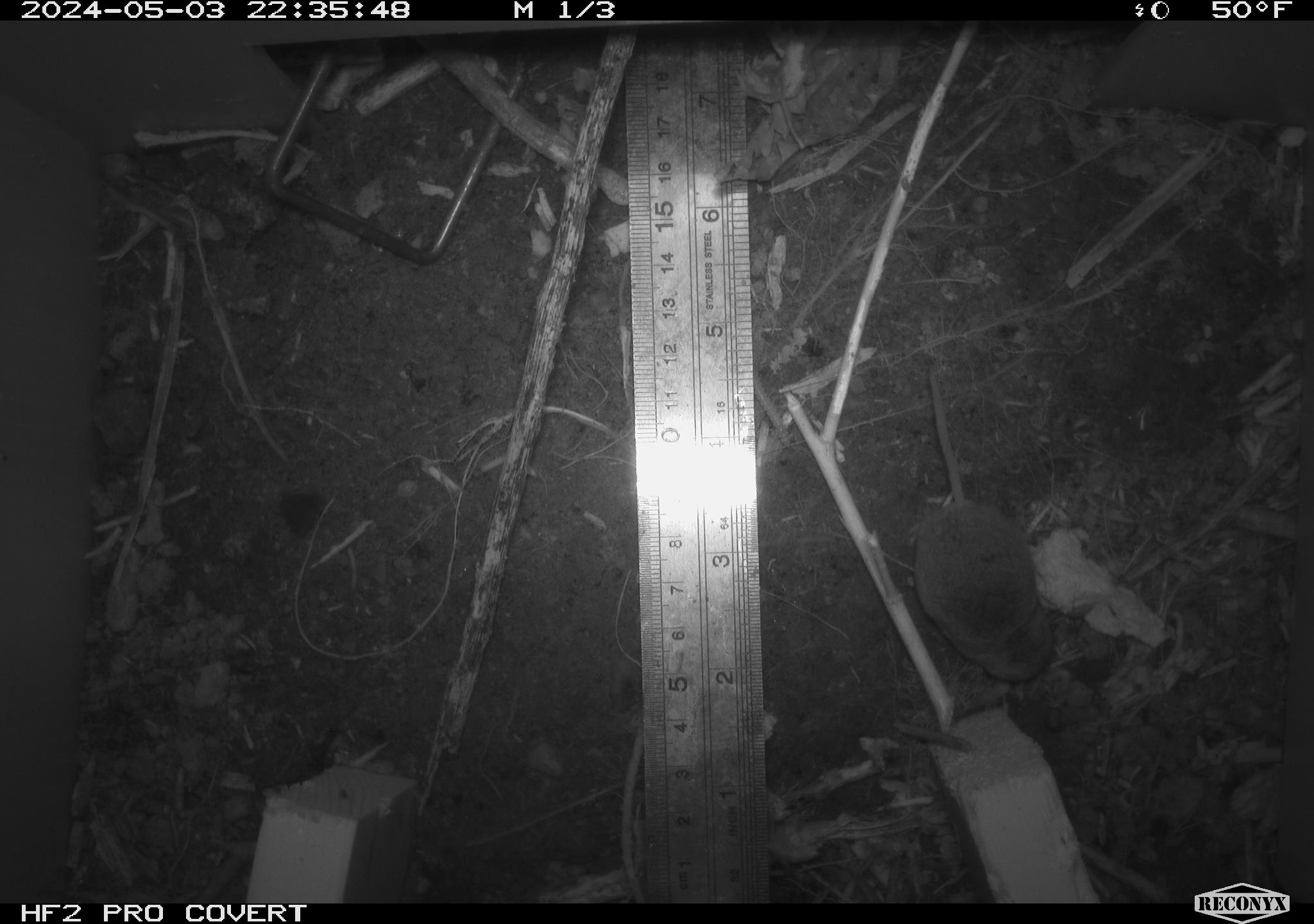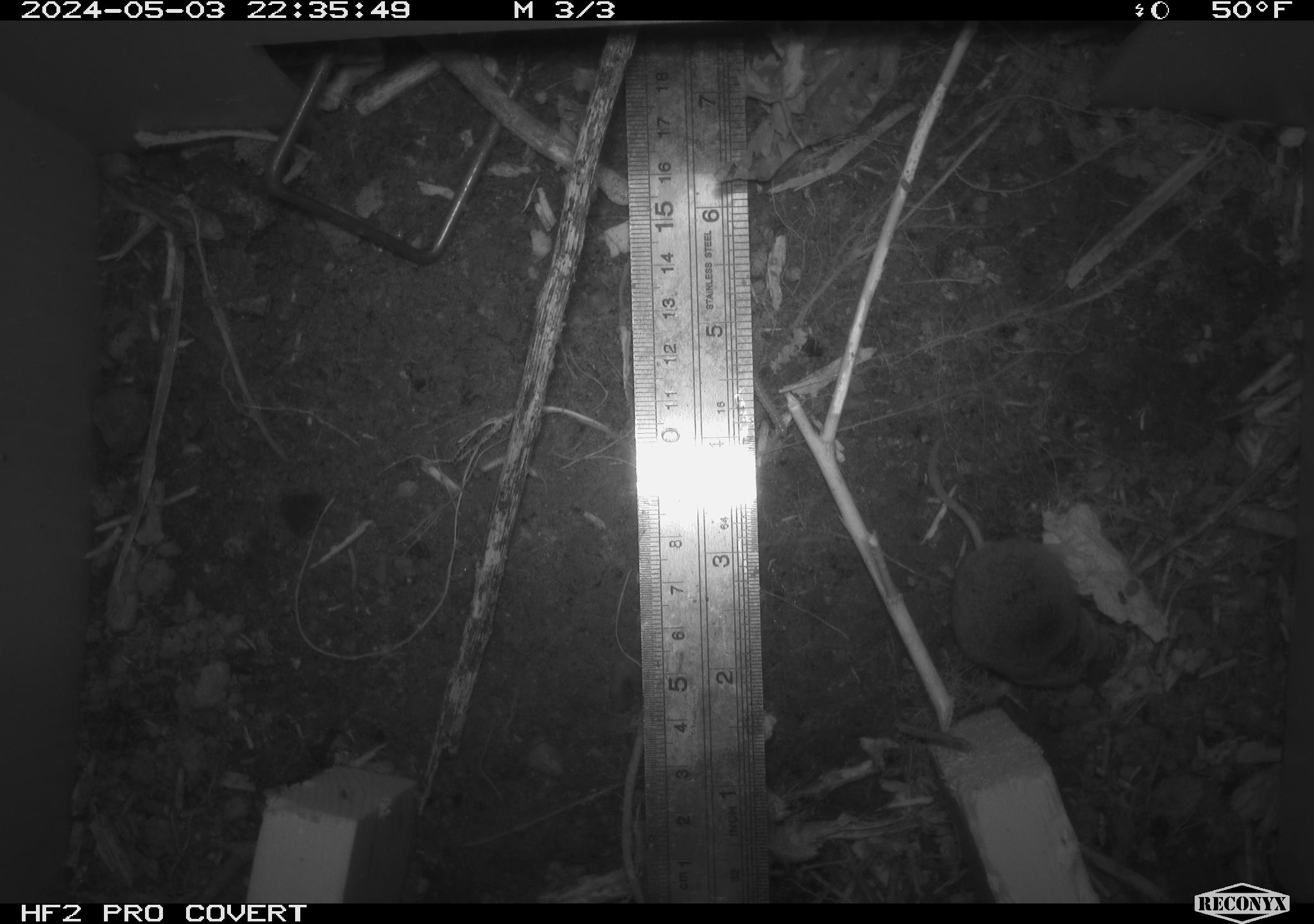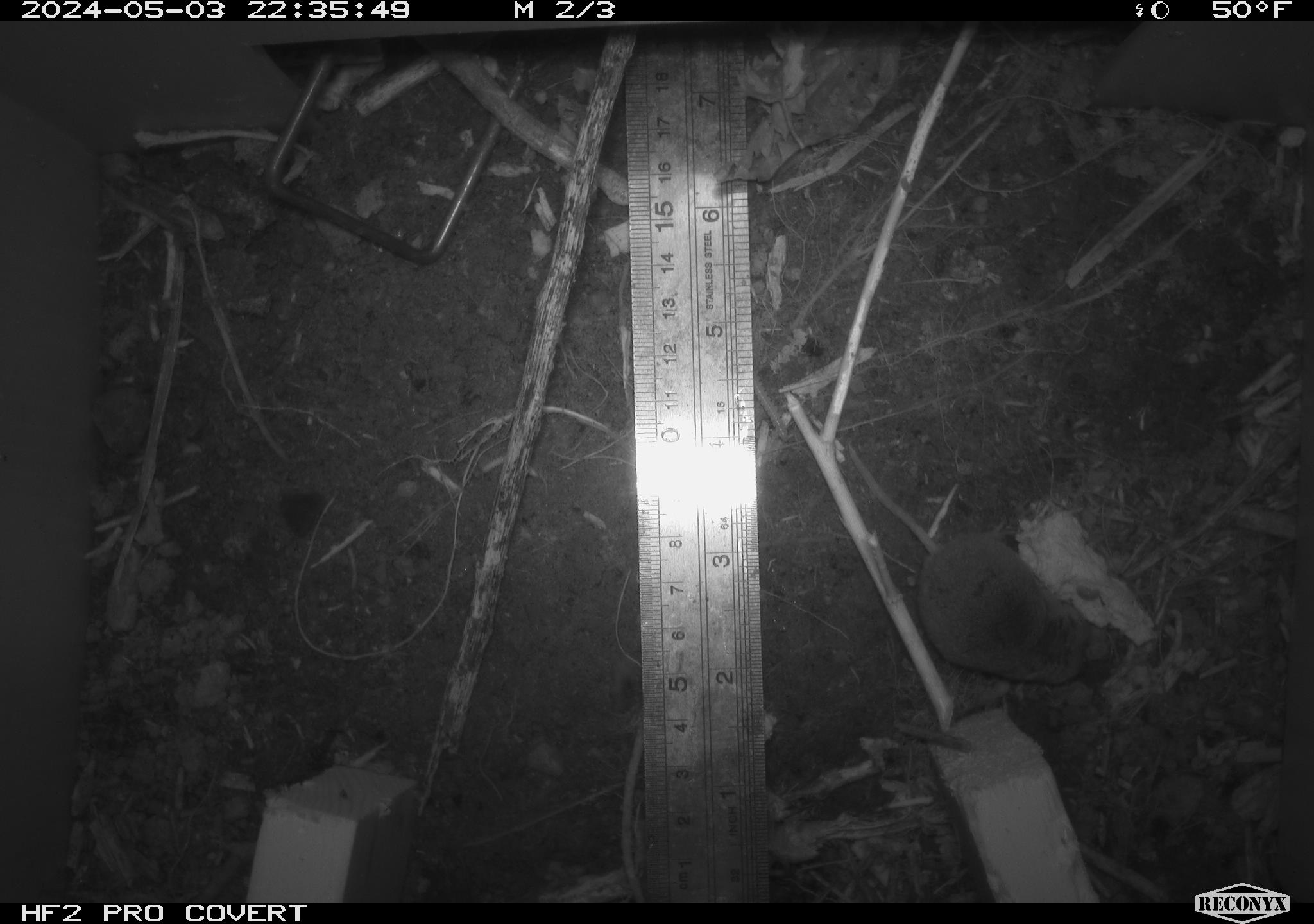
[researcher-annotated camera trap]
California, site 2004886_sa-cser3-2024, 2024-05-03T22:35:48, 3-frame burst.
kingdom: Animalia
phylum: Chordata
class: Mammalia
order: Rodentia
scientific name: Rodentia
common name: rodent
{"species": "rodent (Rodentia)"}